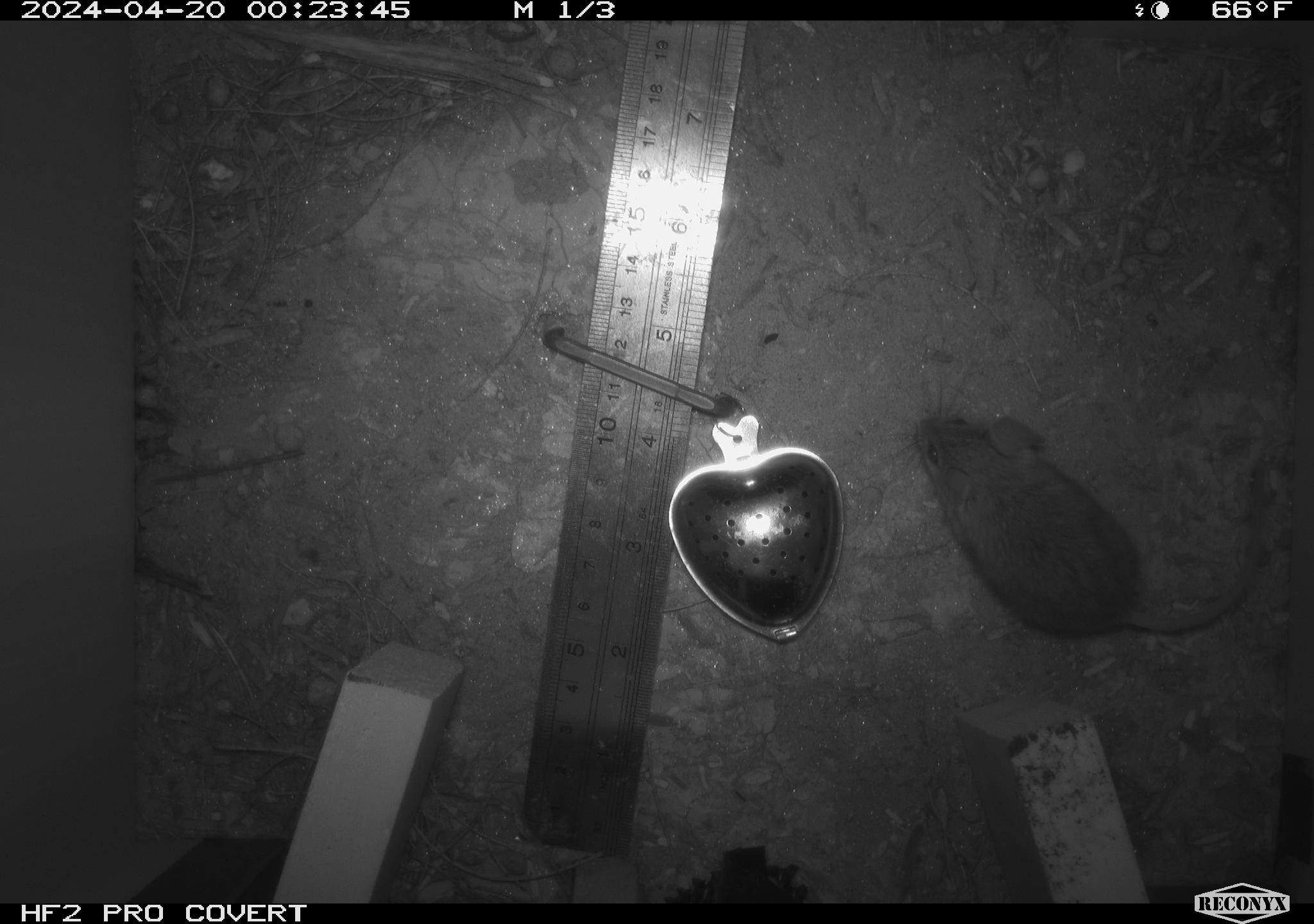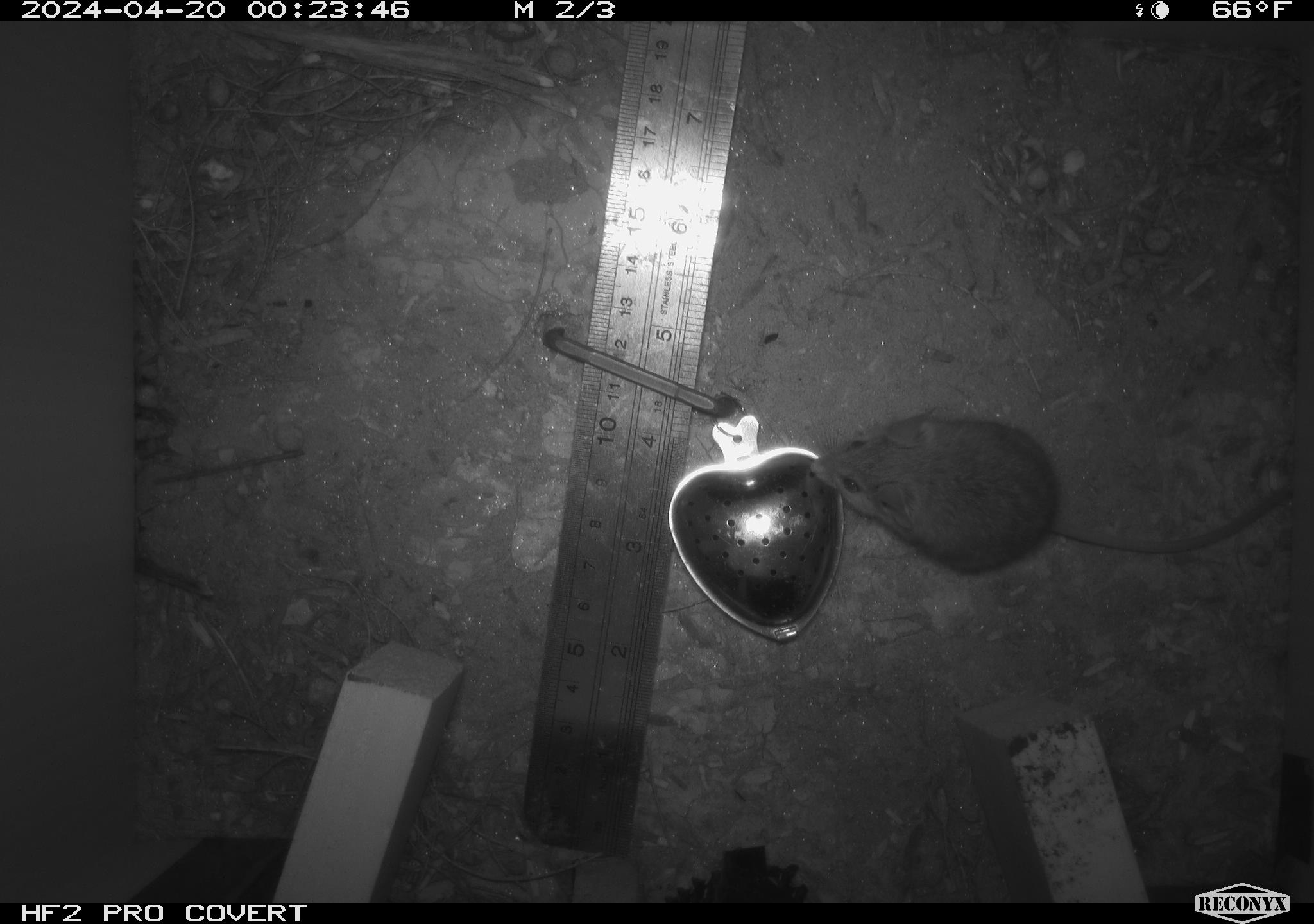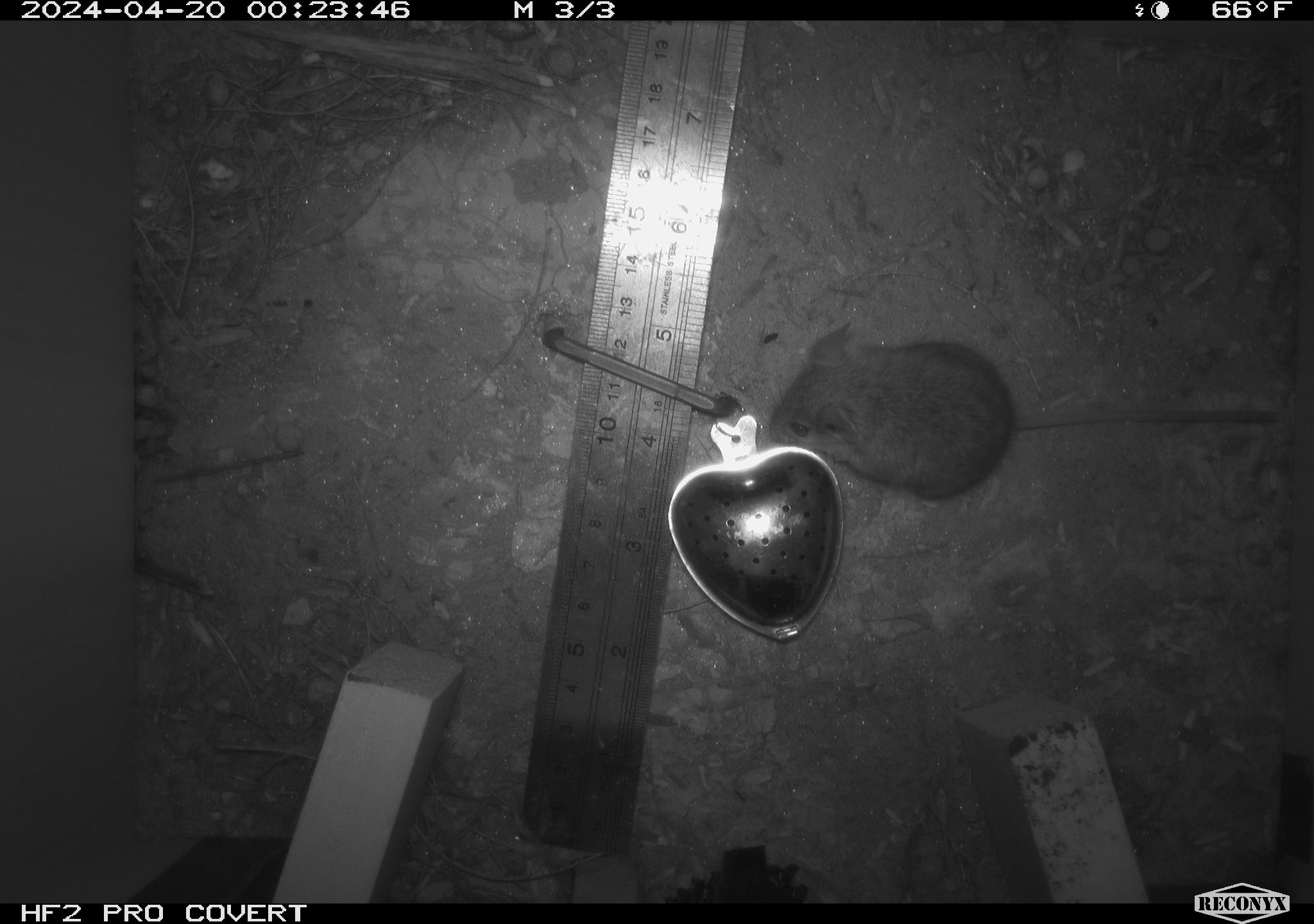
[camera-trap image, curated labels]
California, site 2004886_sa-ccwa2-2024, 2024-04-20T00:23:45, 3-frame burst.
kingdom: Animalia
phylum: Chordata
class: Mammalia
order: Rodentia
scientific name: Rodentia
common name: mouse species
Mouse species (Rodentia).